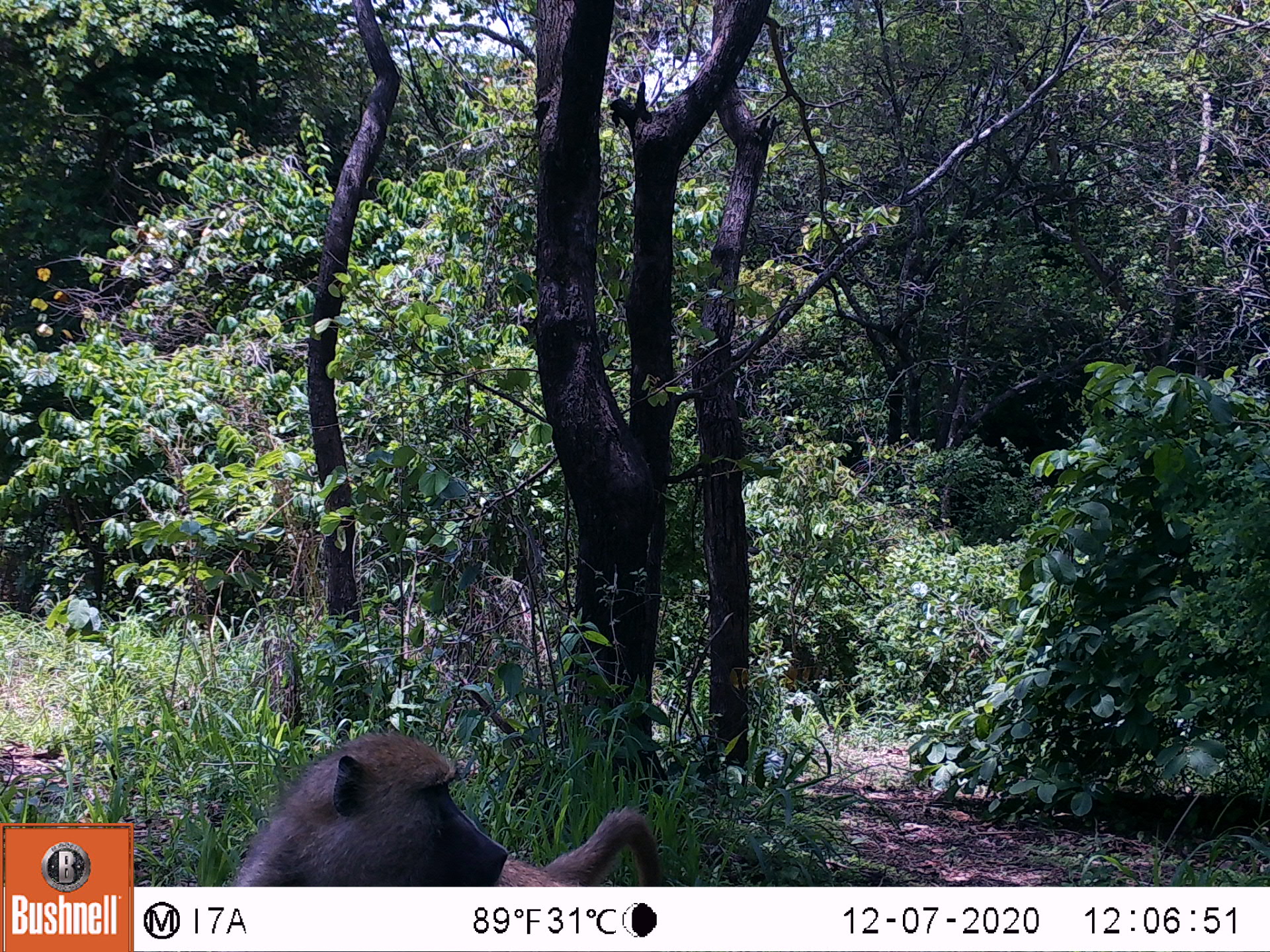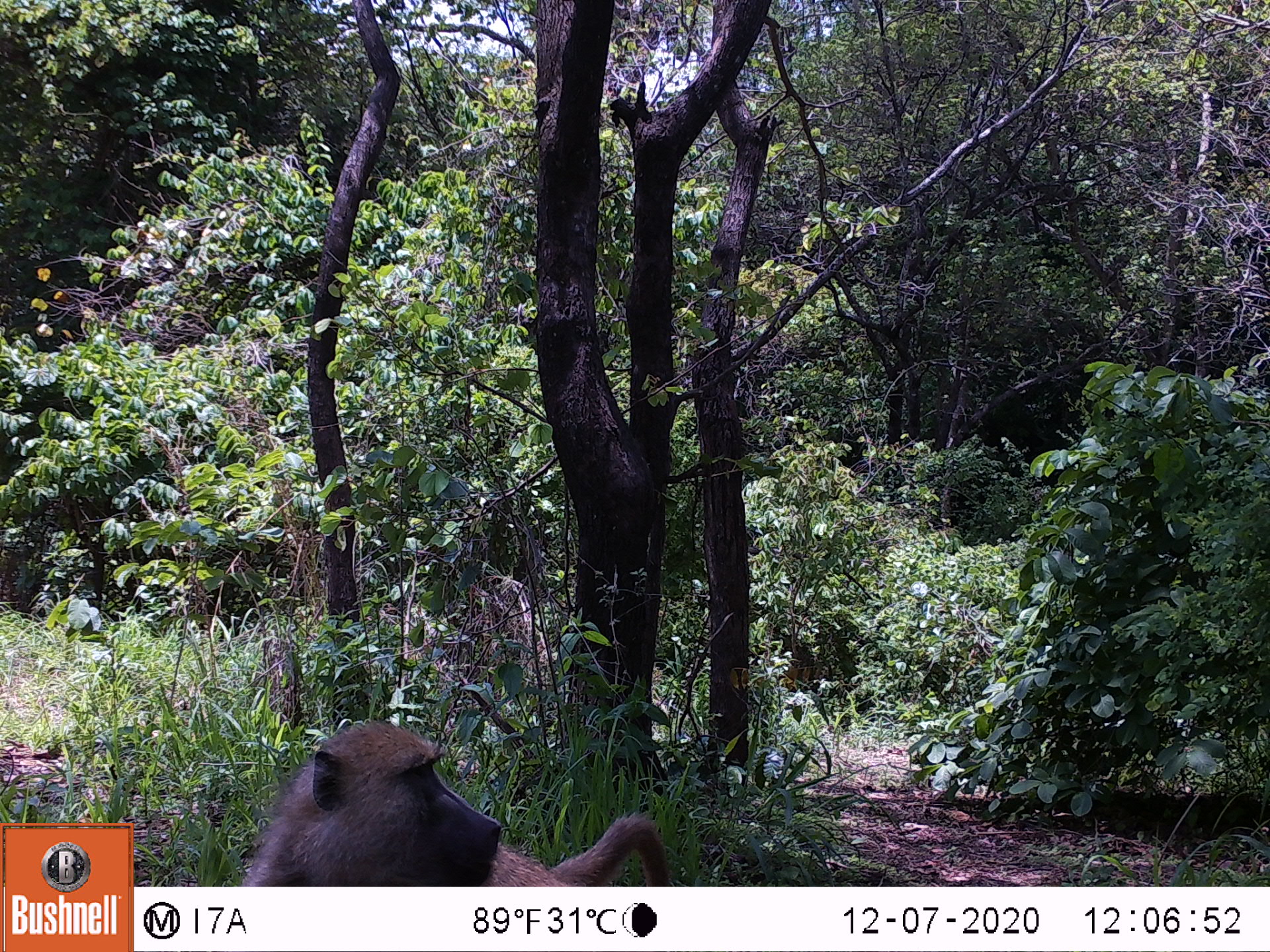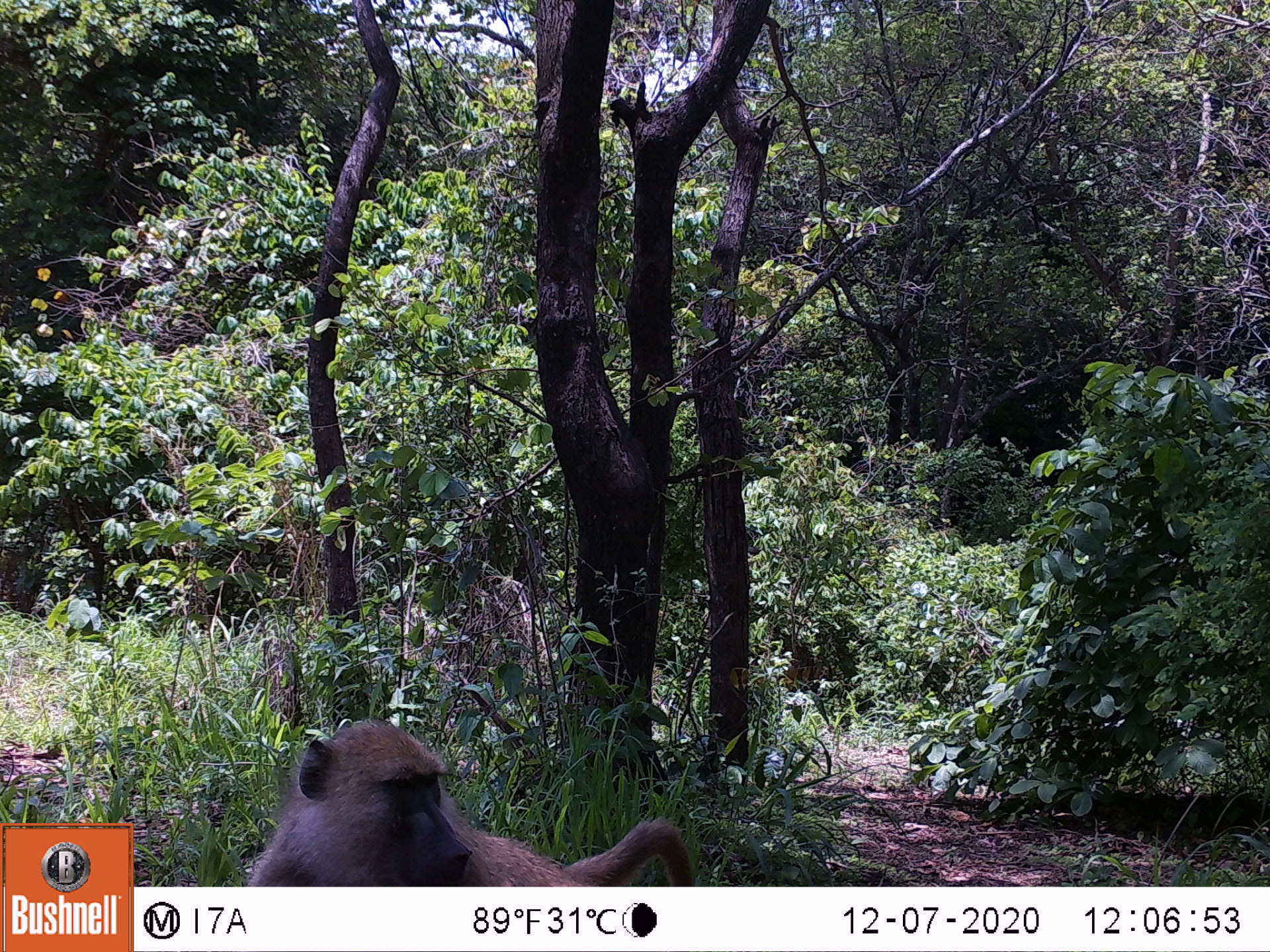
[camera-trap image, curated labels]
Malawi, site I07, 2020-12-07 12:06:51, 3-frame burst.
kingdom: Animalia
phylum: Chordata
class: Mammalia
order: Primates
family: Cercopithecidae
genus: Papio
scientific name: Papio cynocephalus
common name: yellow baboon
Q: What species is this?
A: Yellow baboon (Papio cynocephalus).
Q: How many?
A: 1.